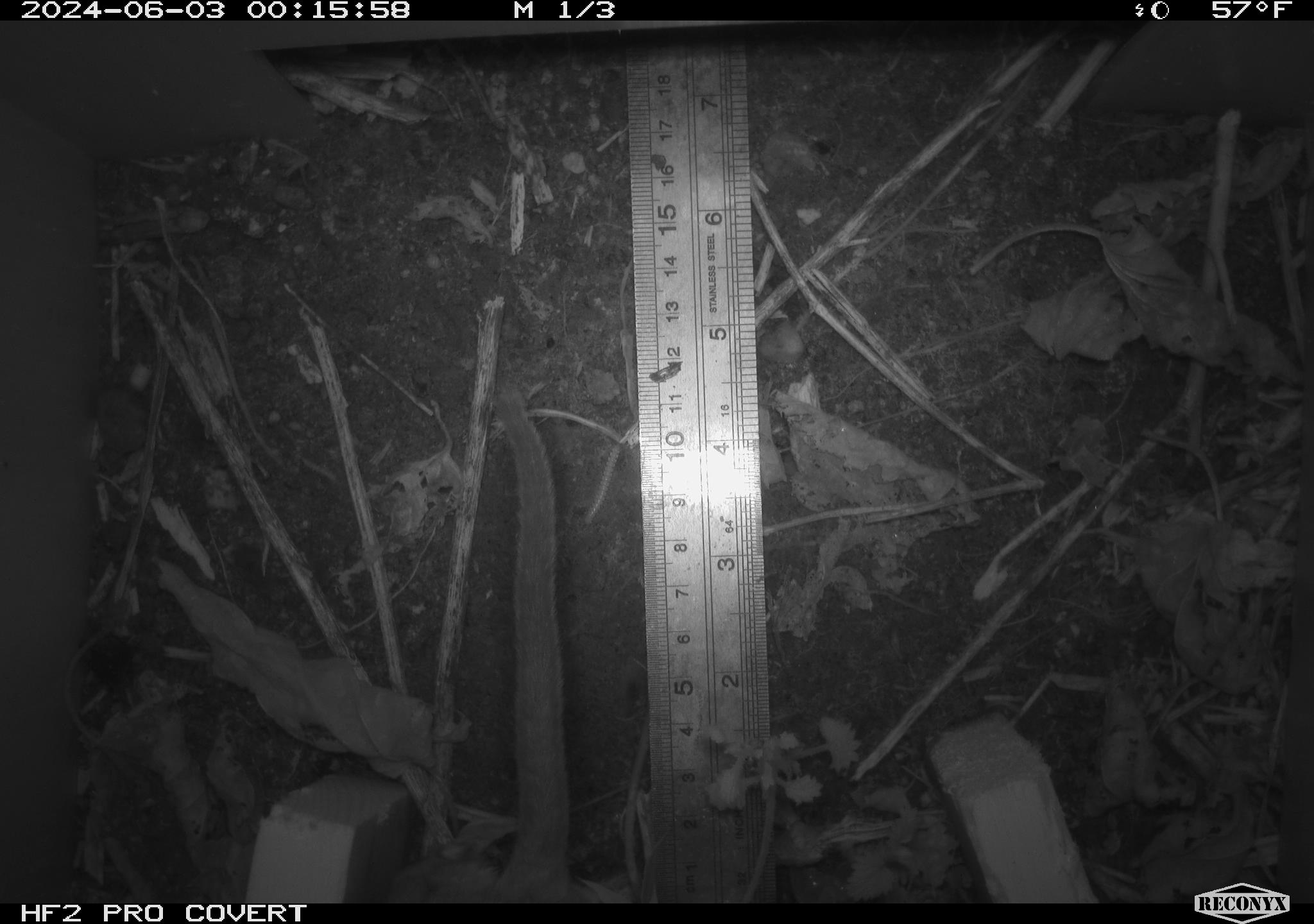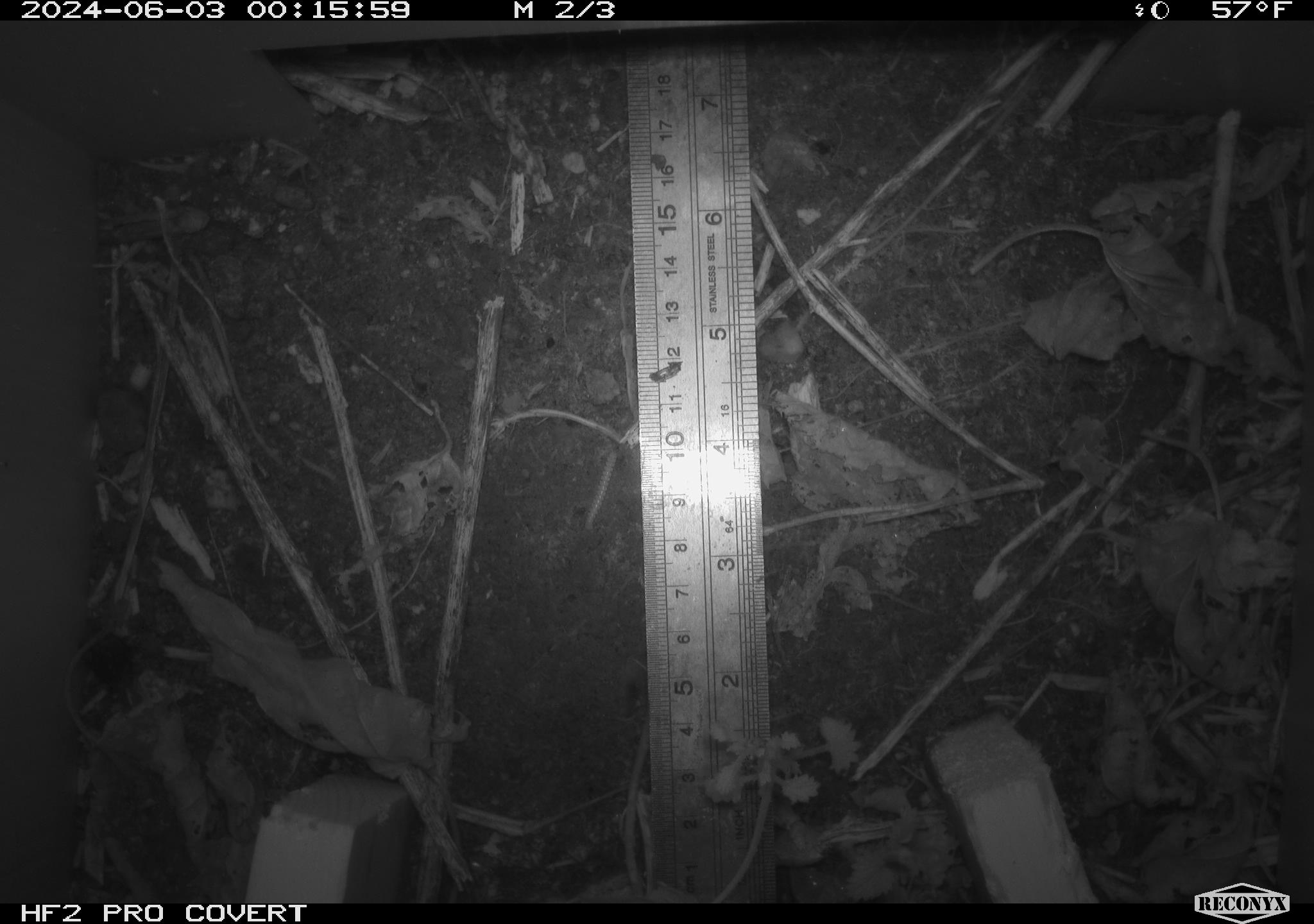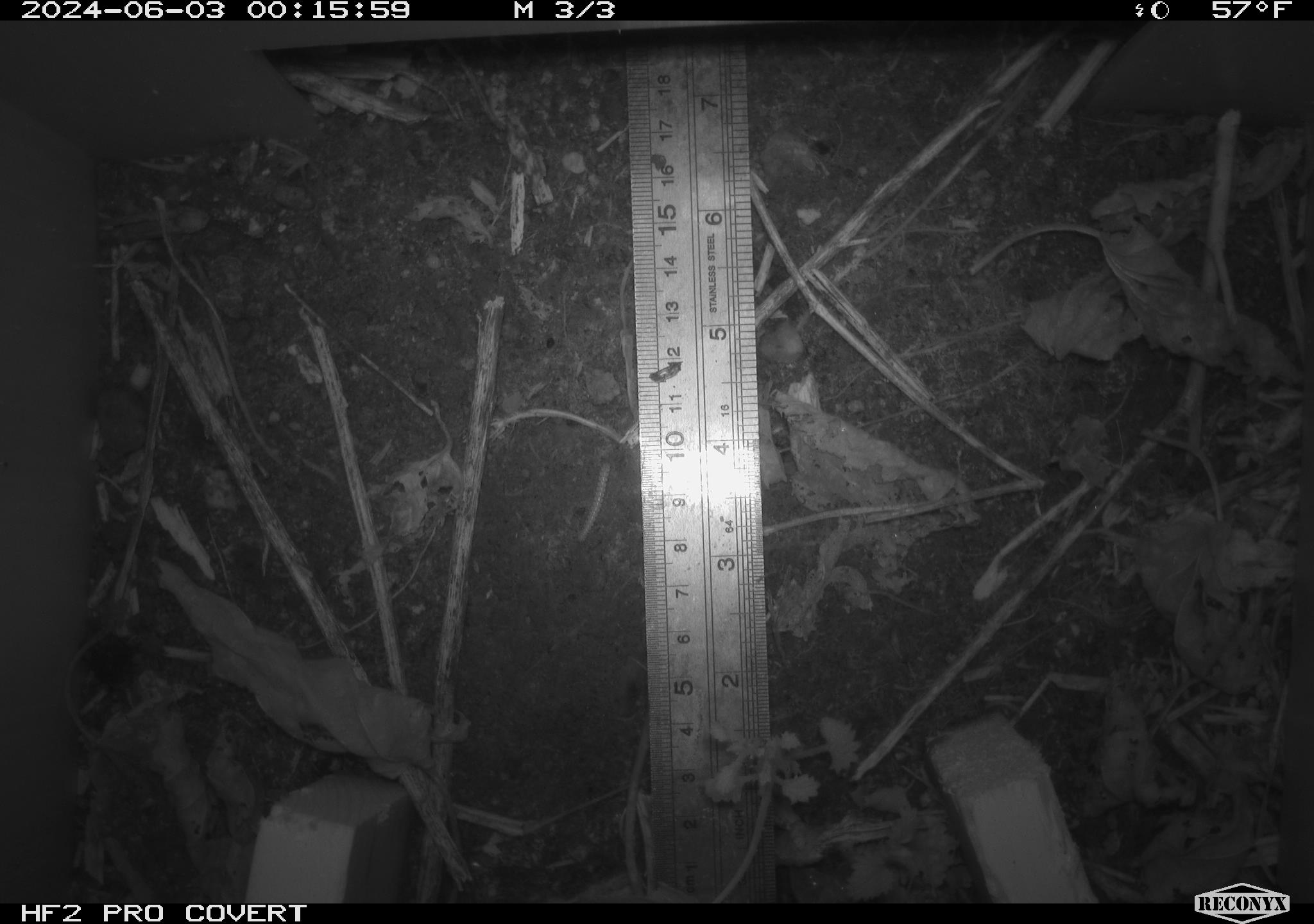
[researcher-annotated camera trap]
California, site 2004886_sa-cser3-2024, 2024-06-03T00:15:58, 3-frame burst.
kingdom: Animalia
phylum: Chordata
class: Mammalia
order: Rodentia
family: Muridae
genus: Rattus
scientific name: Rattus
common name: rat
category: rattus species